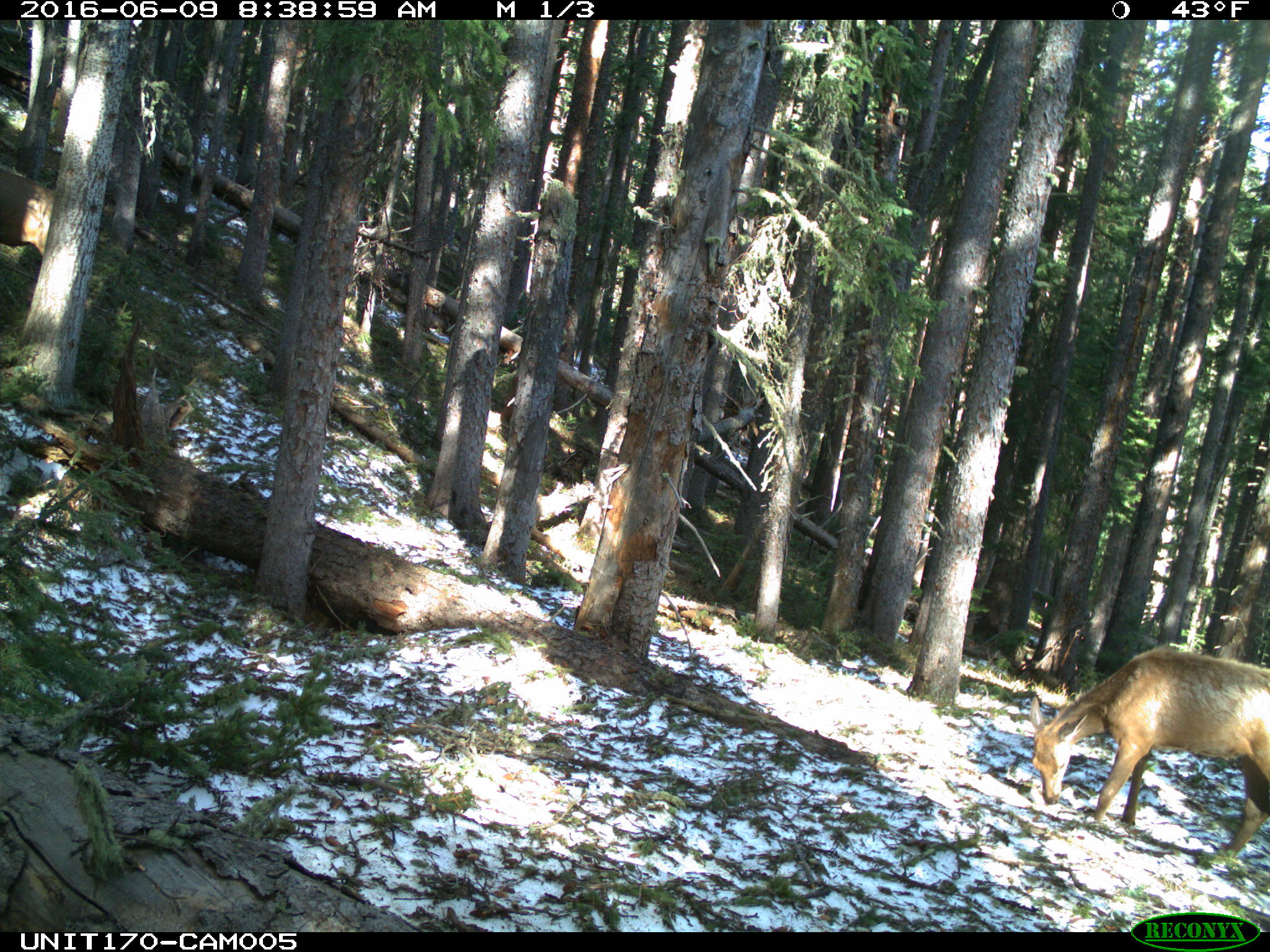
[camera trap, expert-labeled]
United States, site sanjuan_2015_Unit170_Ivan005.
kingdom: Animalia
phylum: Chordata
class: Mammalia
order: Artiodactyla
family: Cervidae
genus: Cervus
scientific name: Cervus elaphus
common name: red deer